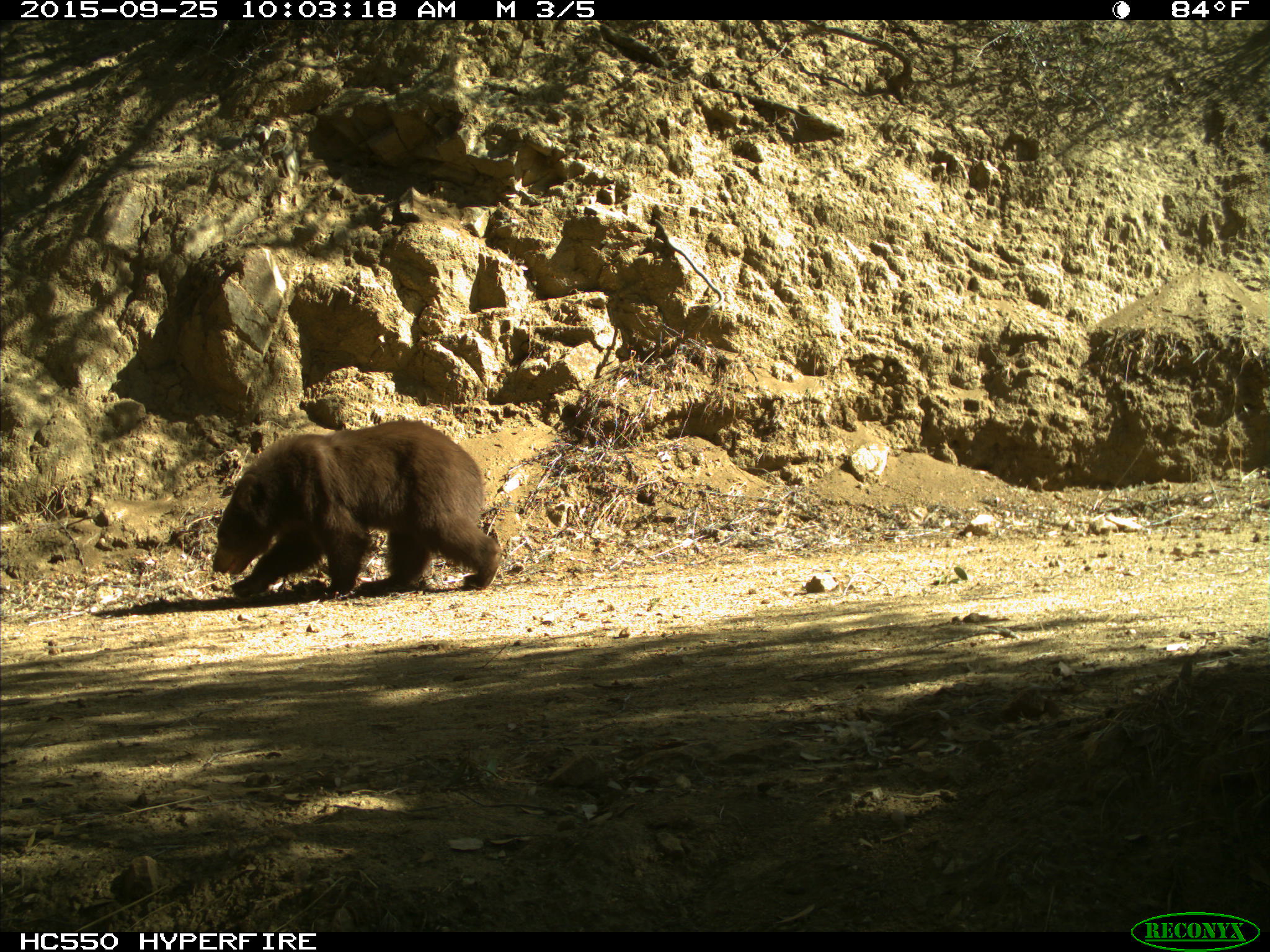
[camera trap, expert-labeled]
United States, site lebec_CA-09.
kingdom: Animalia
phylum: Chordata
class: Mammalia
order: Carnivora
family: Ursidae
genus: Ursus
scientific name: Ursus americanus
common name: american black bear